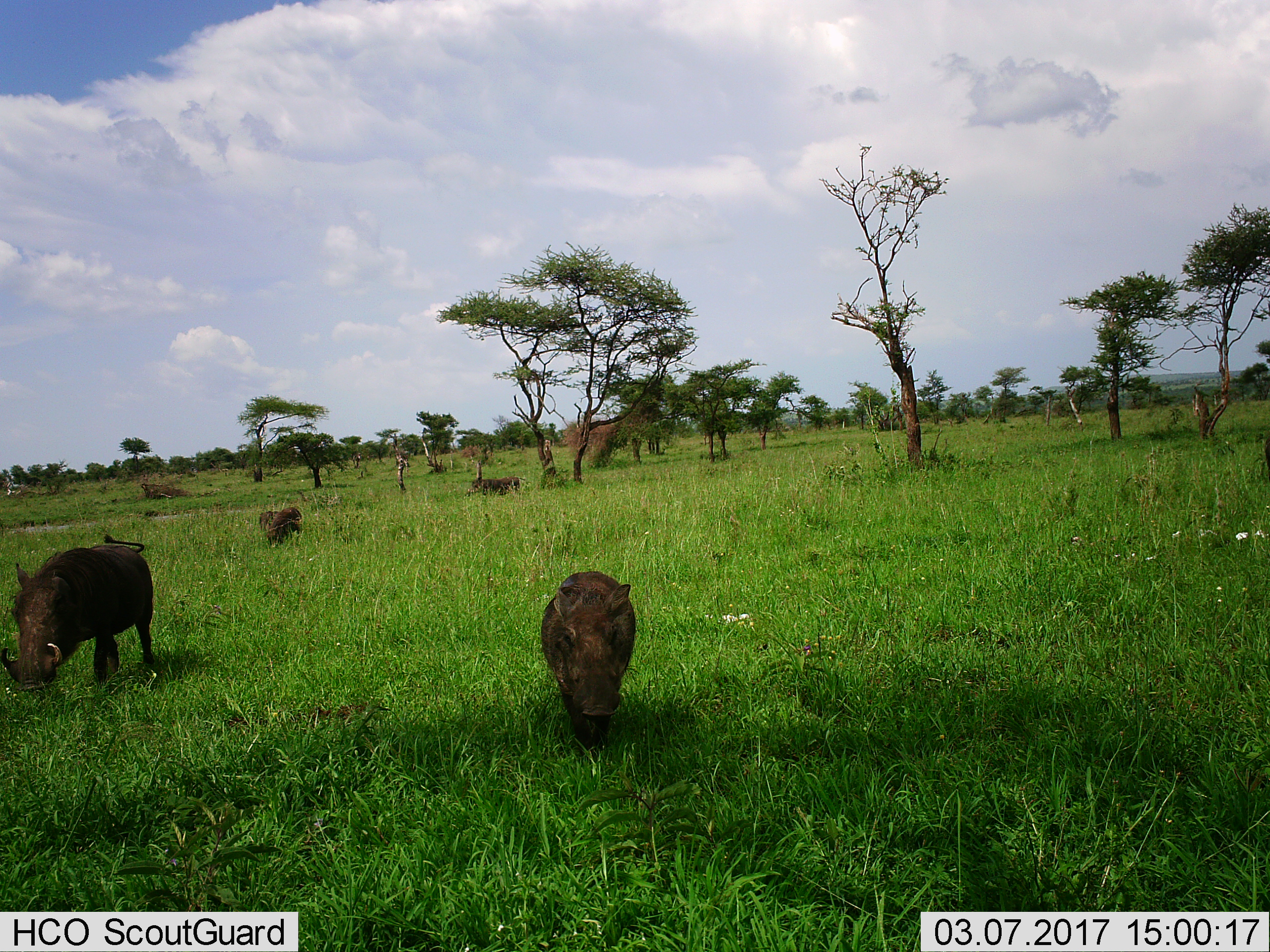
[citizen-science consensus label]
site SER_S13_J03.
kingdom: Animalia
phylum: Chordata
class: Mammalia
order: Artiodactyla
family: Suidae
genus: Phacochoerus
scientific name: Phacochoerus africanus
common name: warthog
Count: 3.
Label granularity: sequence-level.